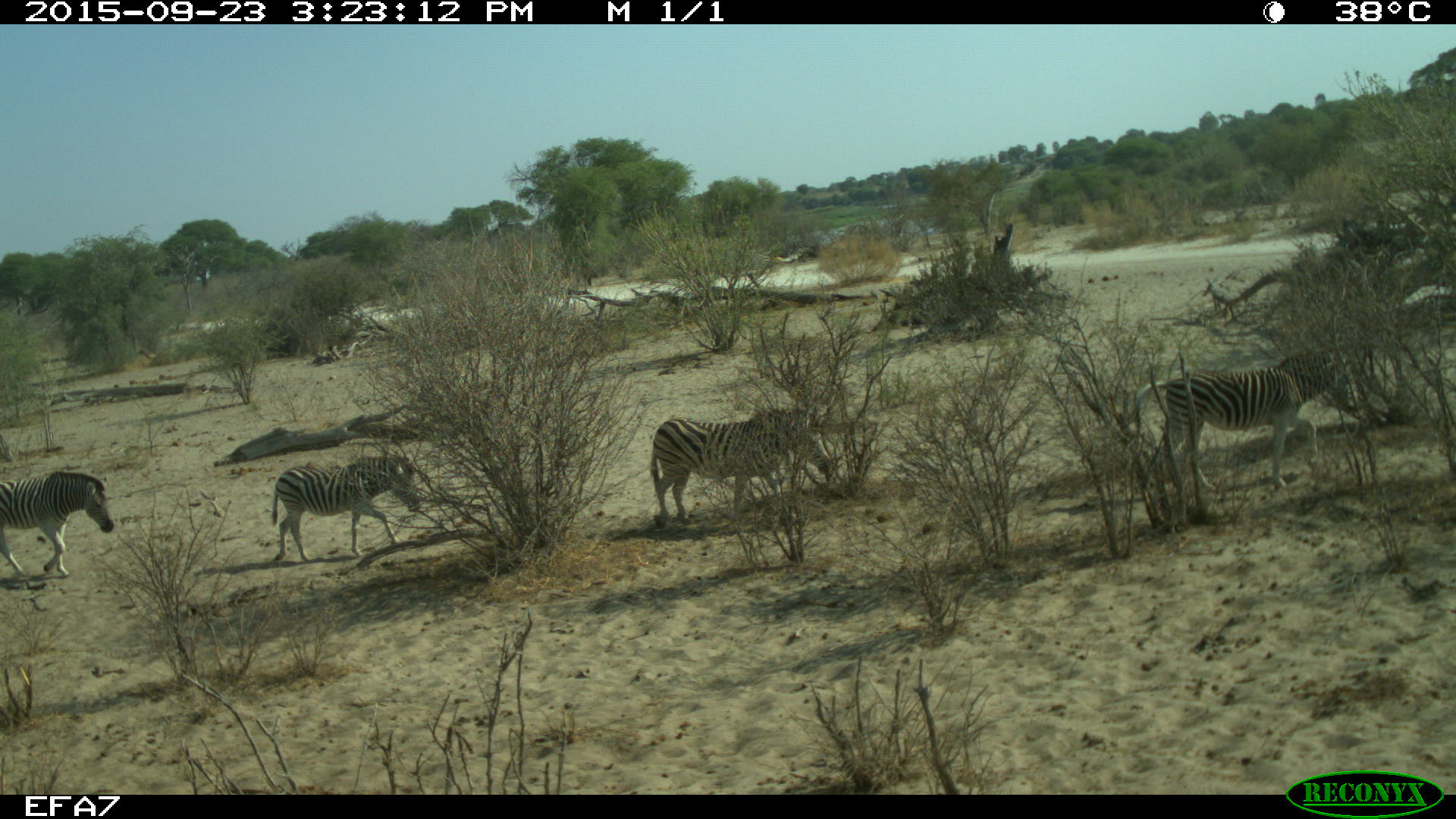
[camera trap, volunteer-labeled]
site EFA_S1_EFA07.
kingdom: Animalia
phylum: Chordata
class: Mammalia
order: Perissodactyla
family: Equidae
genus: Equus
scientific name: Equus quagga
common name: plains zebra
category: zebraplains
Zebraplains (plains zebra) (Equus quagga), count 4. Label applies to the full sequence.